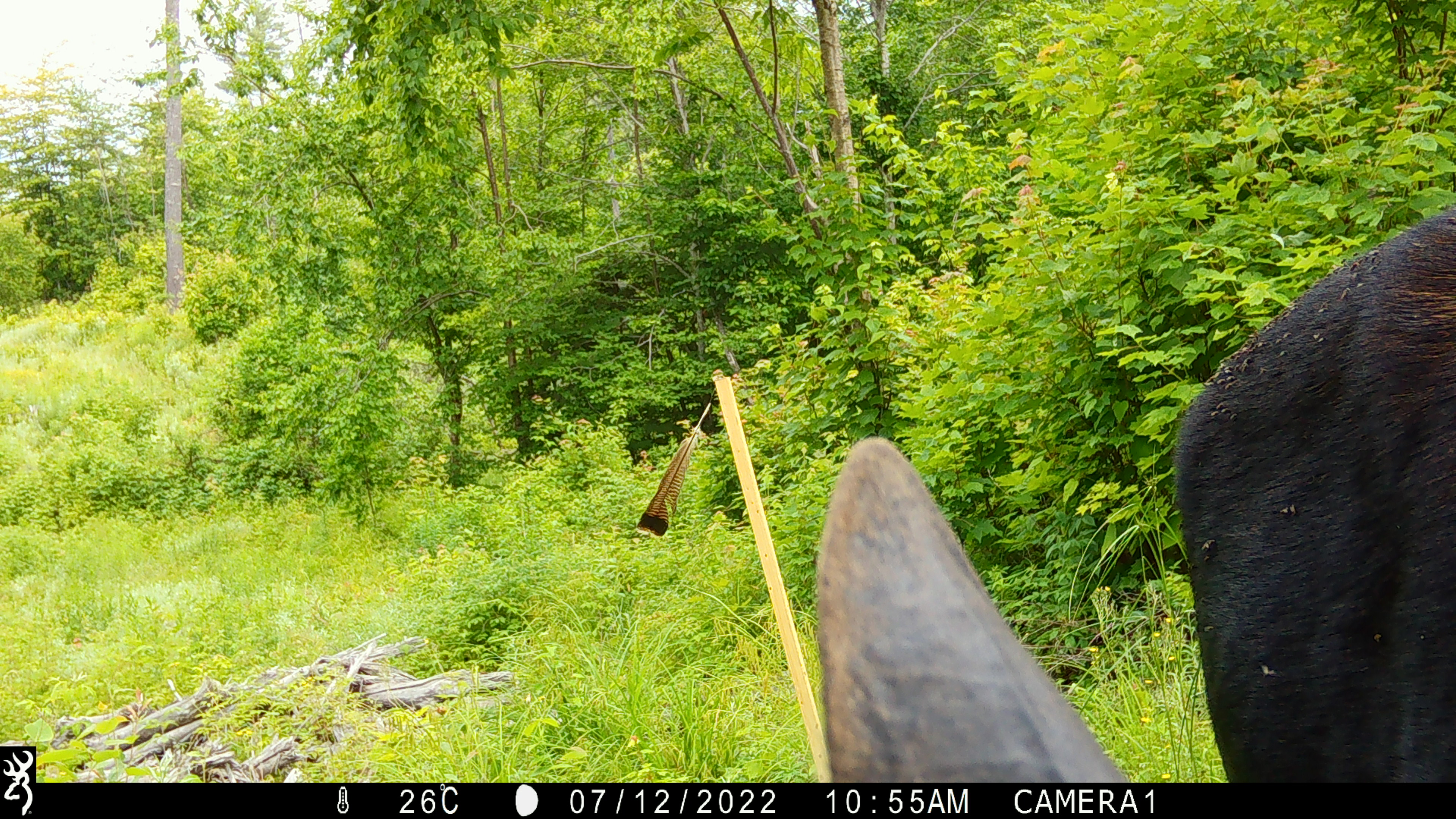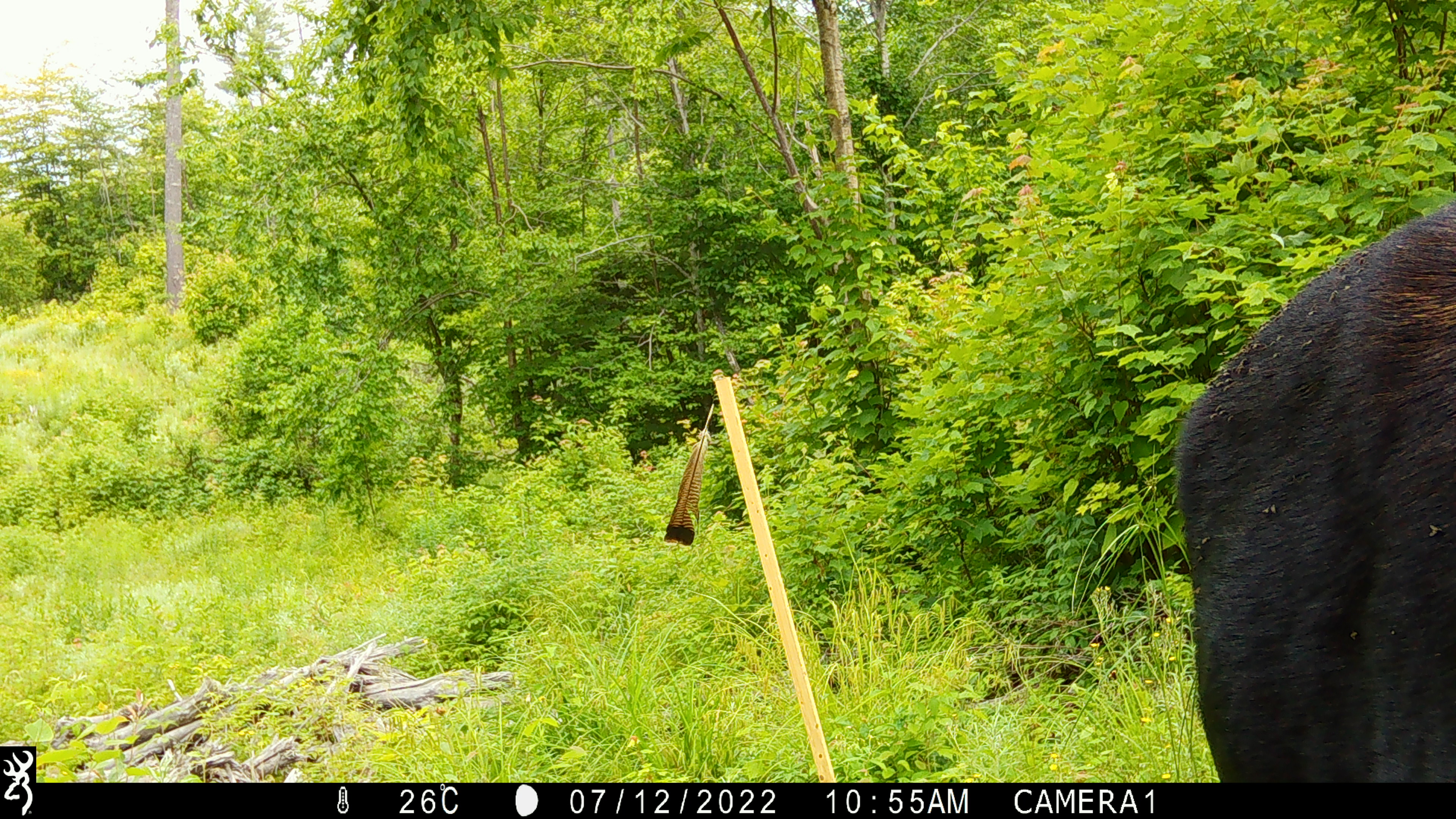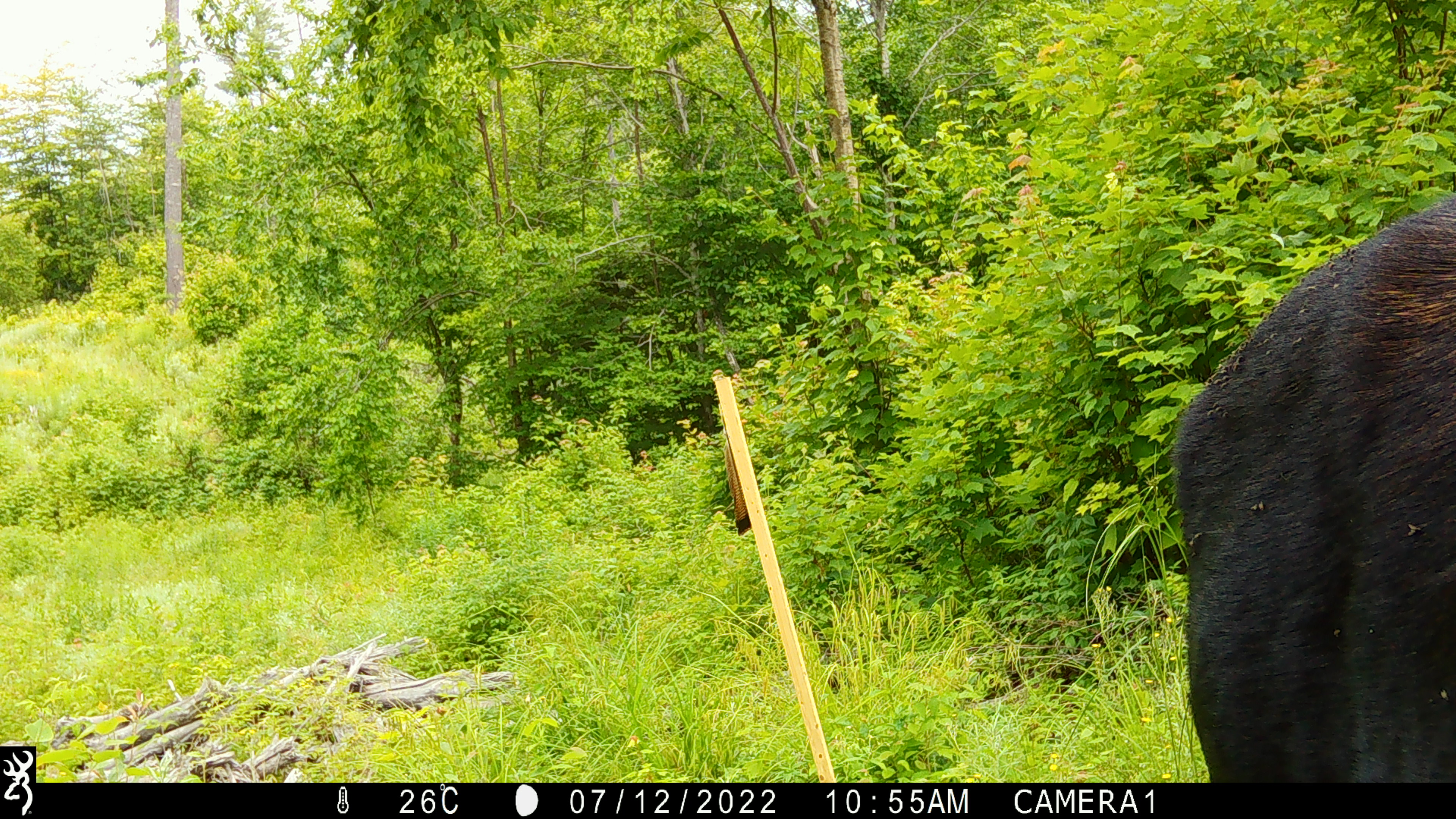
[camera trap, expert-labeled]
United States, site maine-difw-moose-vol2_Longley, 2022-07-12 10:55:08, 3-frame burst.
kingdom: Animalia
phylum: Chordata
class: Mammalia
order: Artiodactyla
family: Cervidae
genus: Alces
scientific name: Alces alces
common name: moose